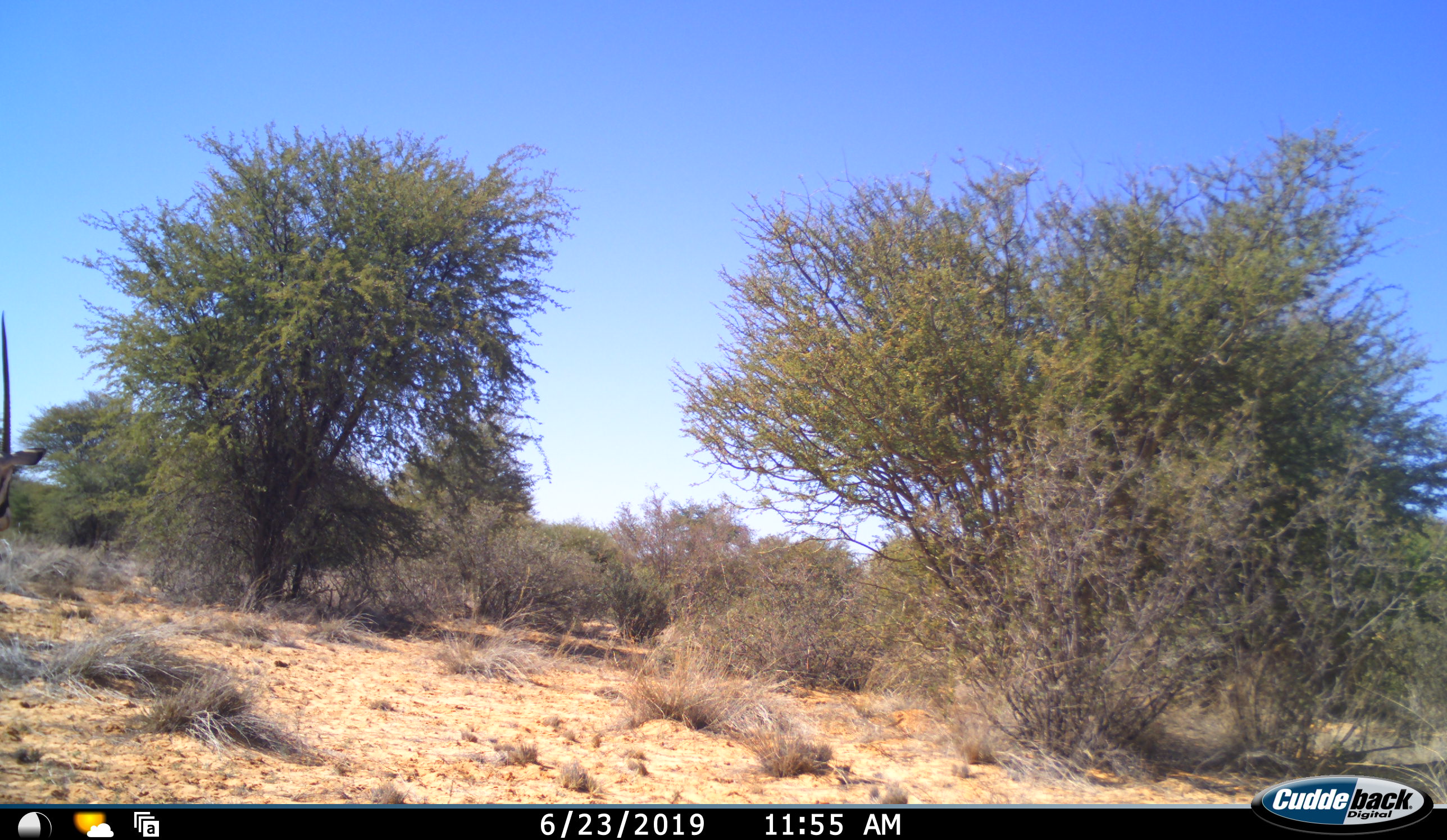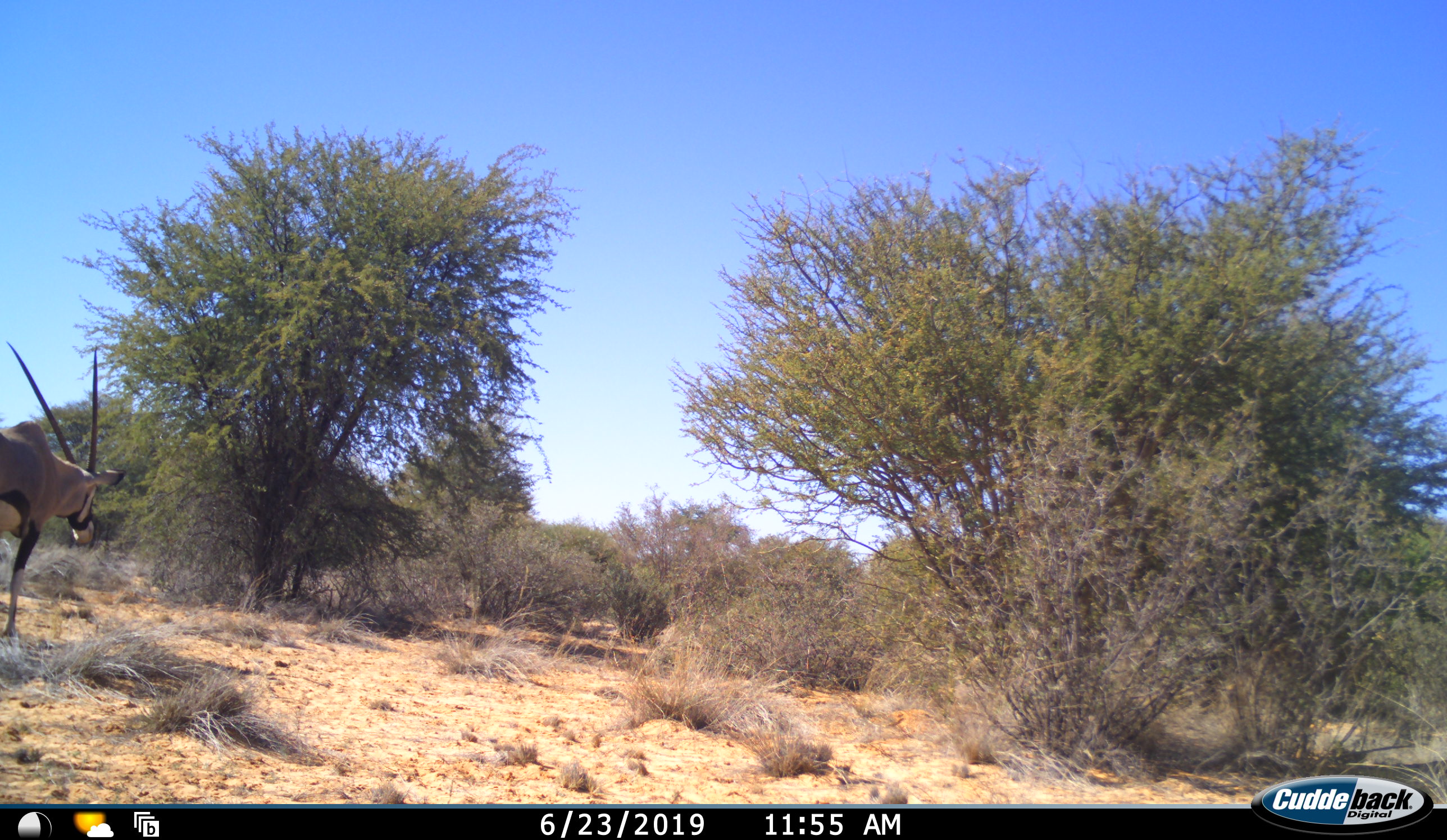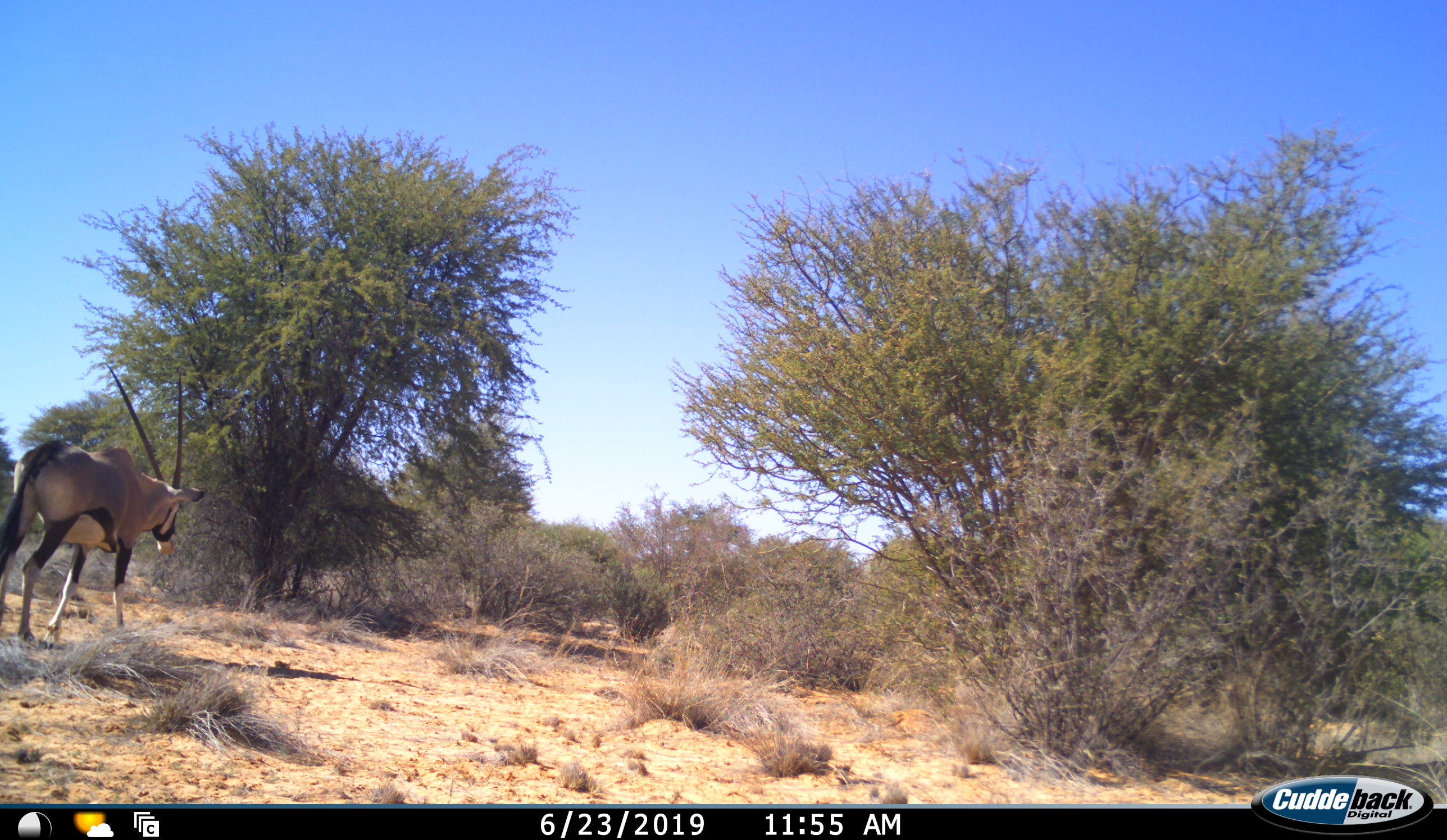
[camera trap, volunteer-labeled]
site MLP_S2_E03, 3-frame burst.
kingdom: Animalia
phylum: Chordata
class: Mammalia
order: Artiodactyla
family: Bovidae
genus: Oryx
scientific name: Oryx gazella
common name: gemsbok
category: oryx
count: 1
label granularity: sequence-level